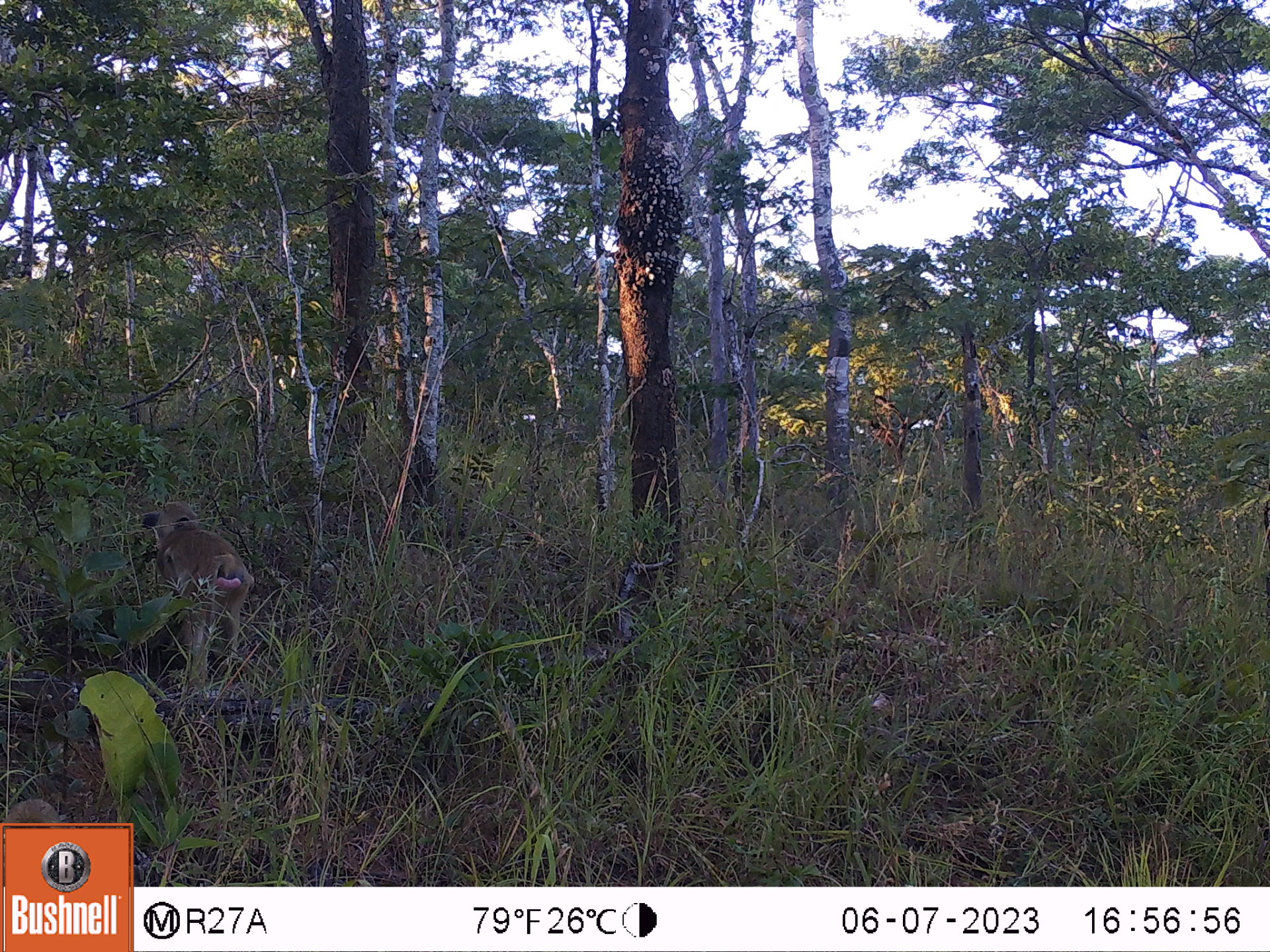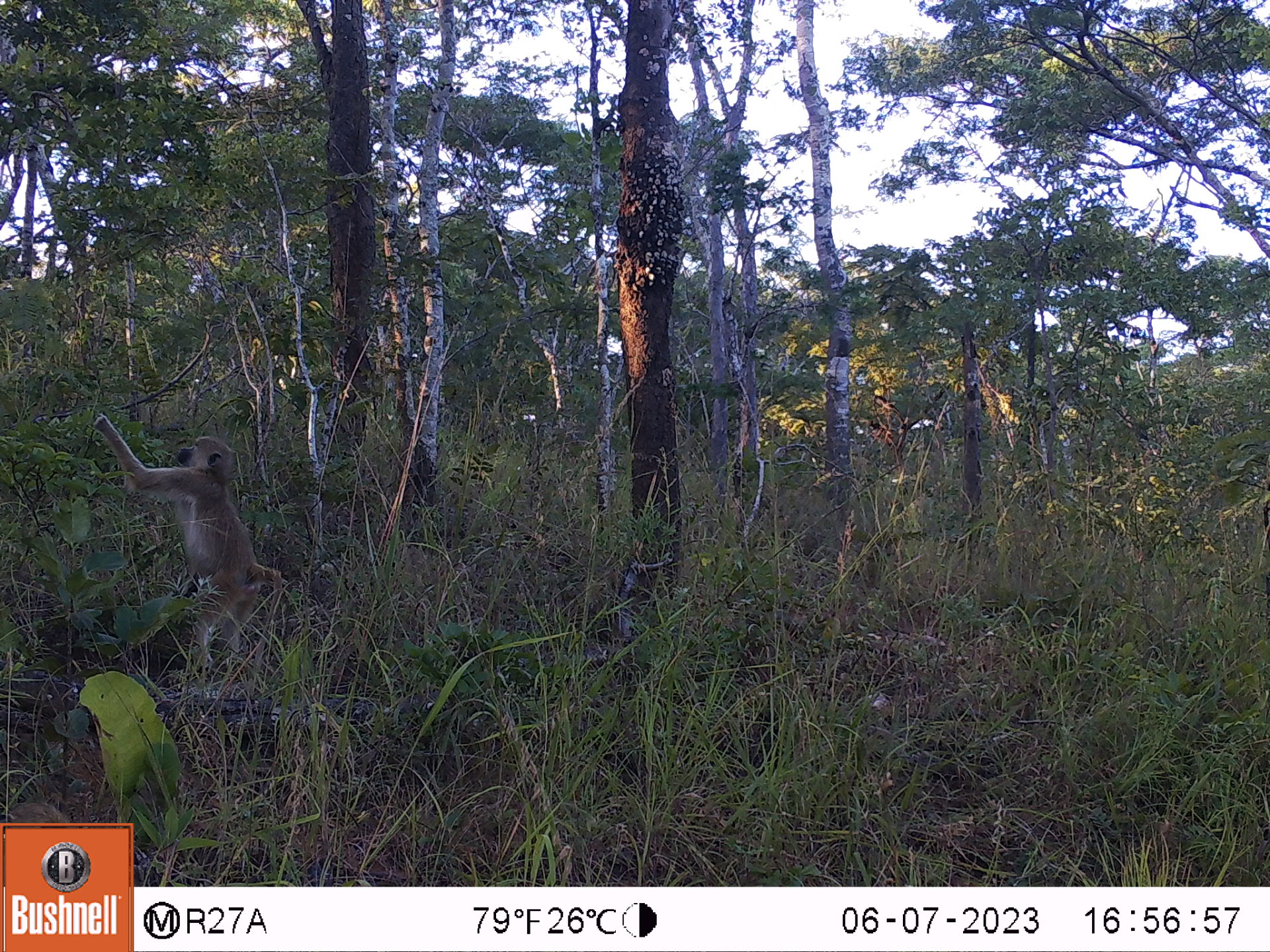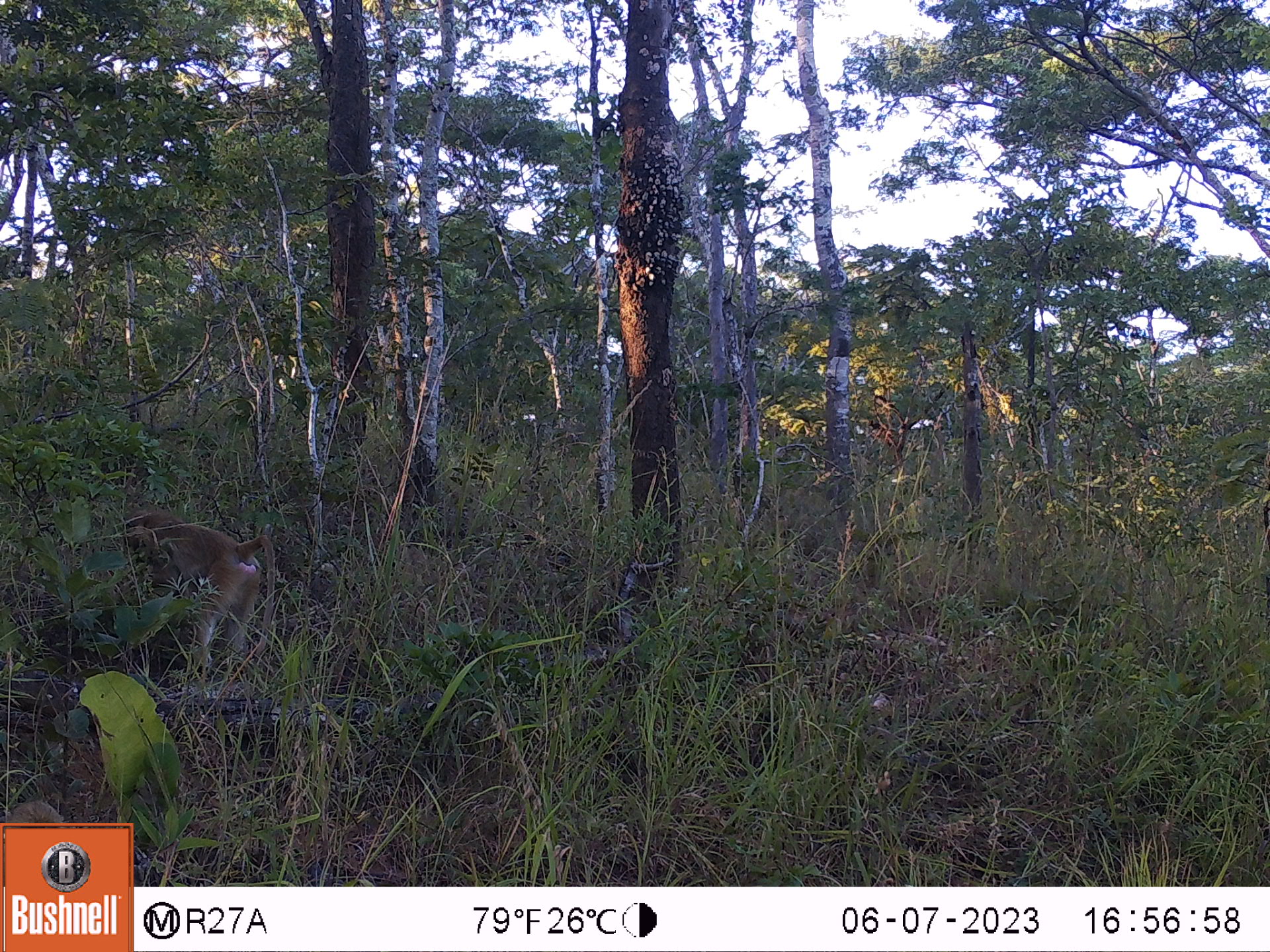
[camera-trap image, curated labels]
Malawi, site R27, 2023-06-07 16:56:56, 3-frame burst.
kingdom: Animalia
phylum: Chordata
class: Mammalia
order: Primates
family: Cercopithecidae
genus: Papio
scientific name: Papio cynocephalus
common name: yellow baboon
Yellow baboon (Papio cynocephalus), count 1.